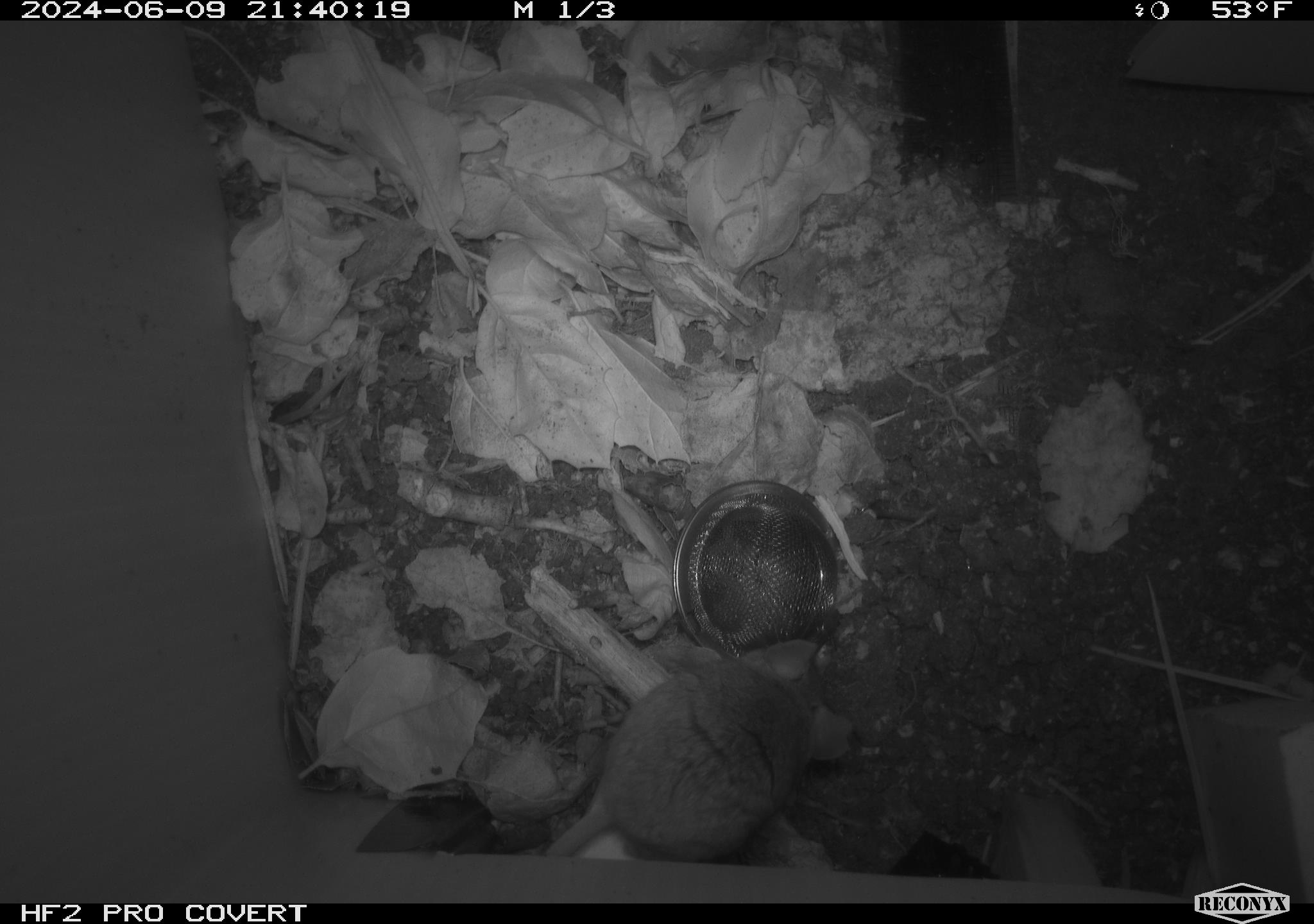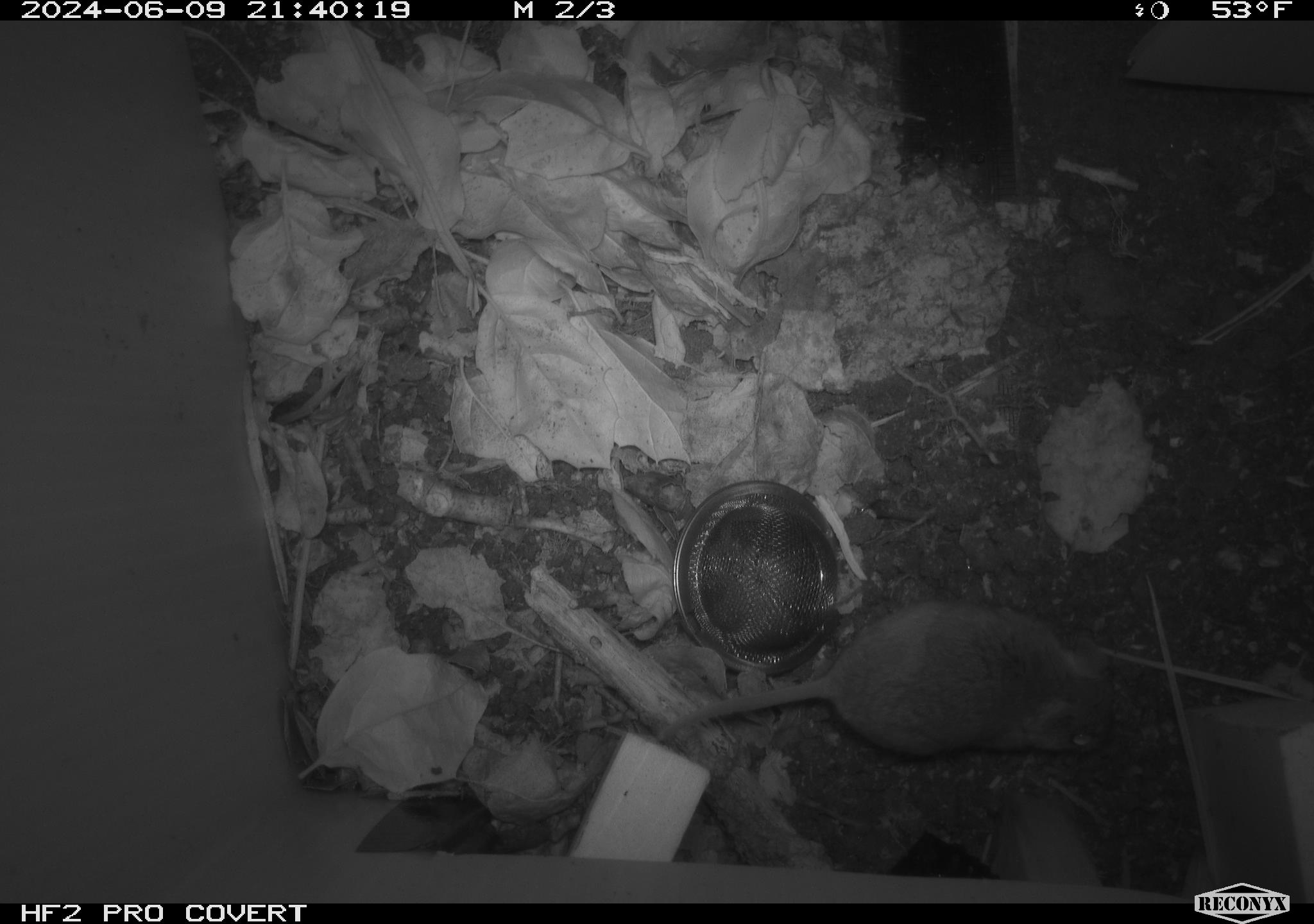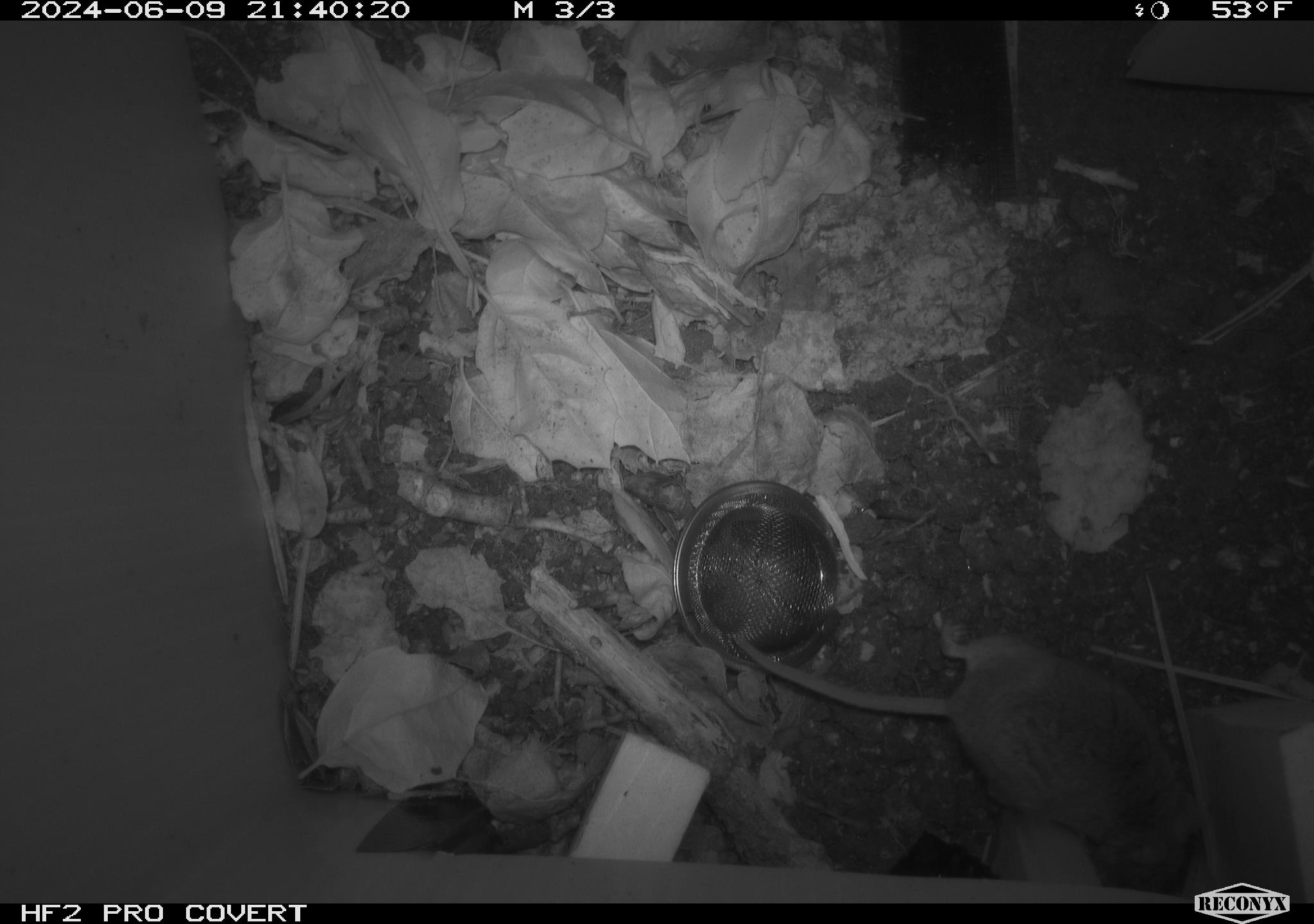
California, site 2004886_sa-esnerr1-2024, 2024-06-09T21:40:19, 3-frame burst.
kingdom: Animalia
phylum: Chordata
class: Mammalia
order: Rodentia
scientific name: Rodentia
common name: rodent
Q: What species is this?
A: Rodent (Rodentia).